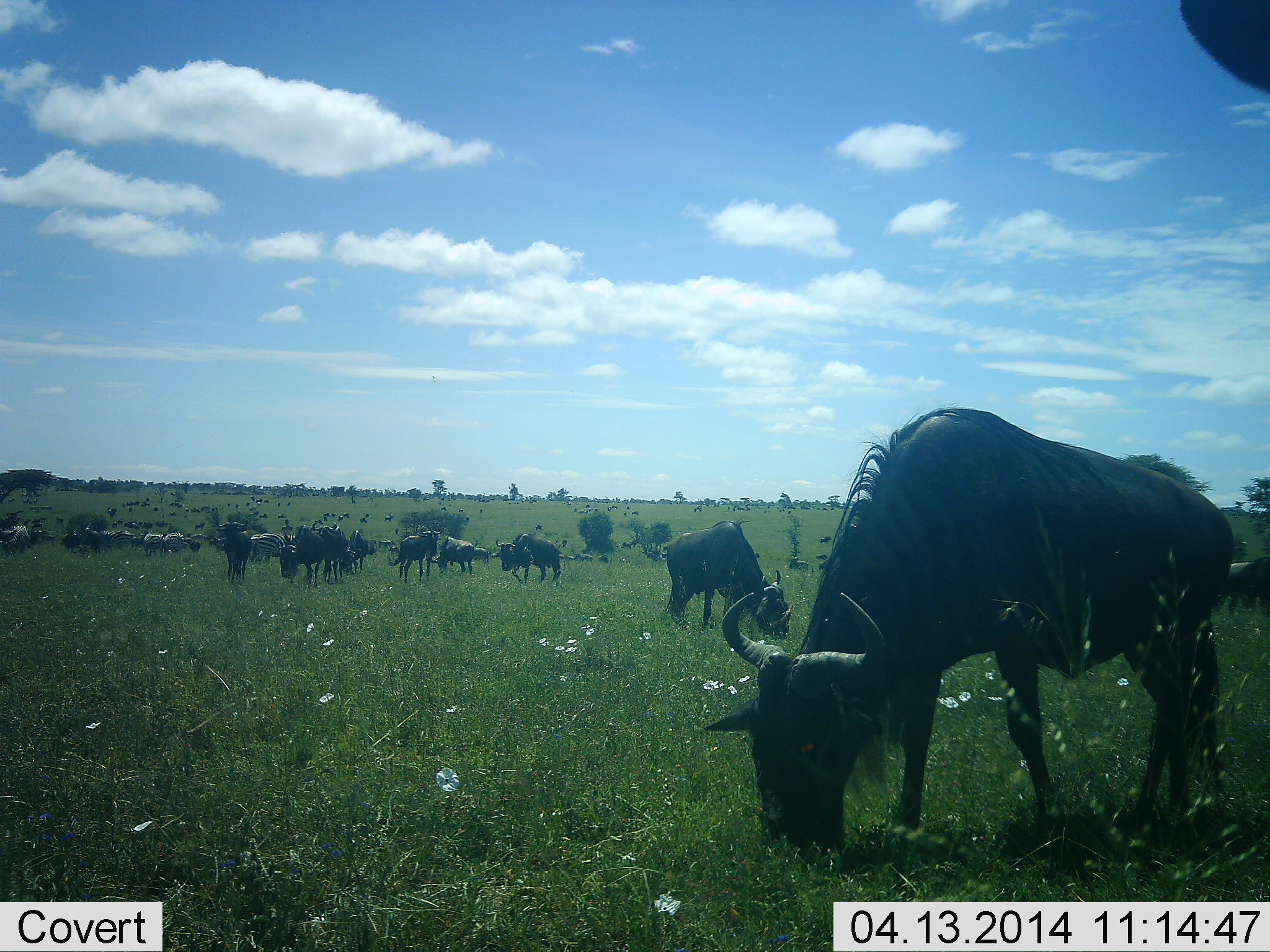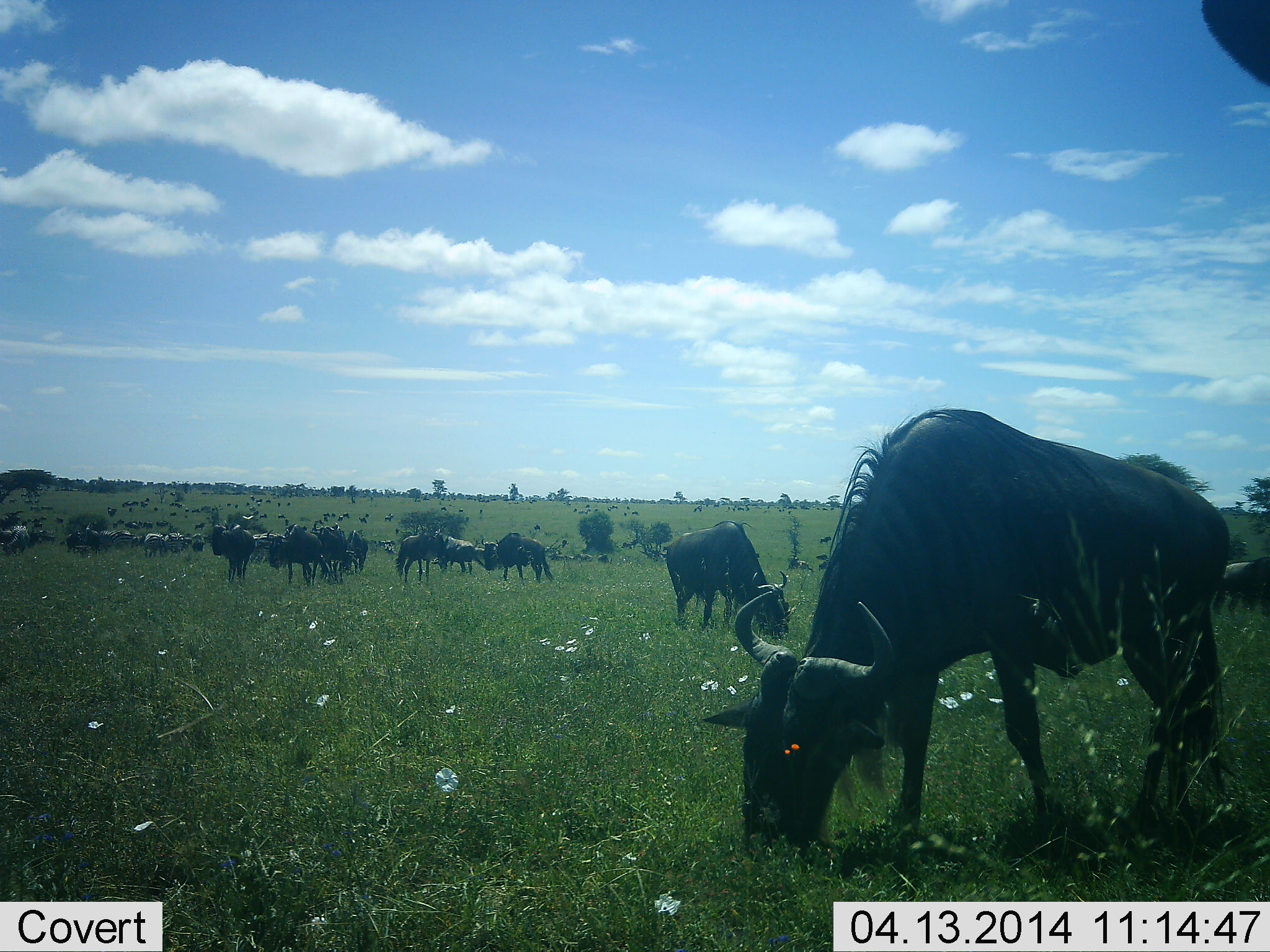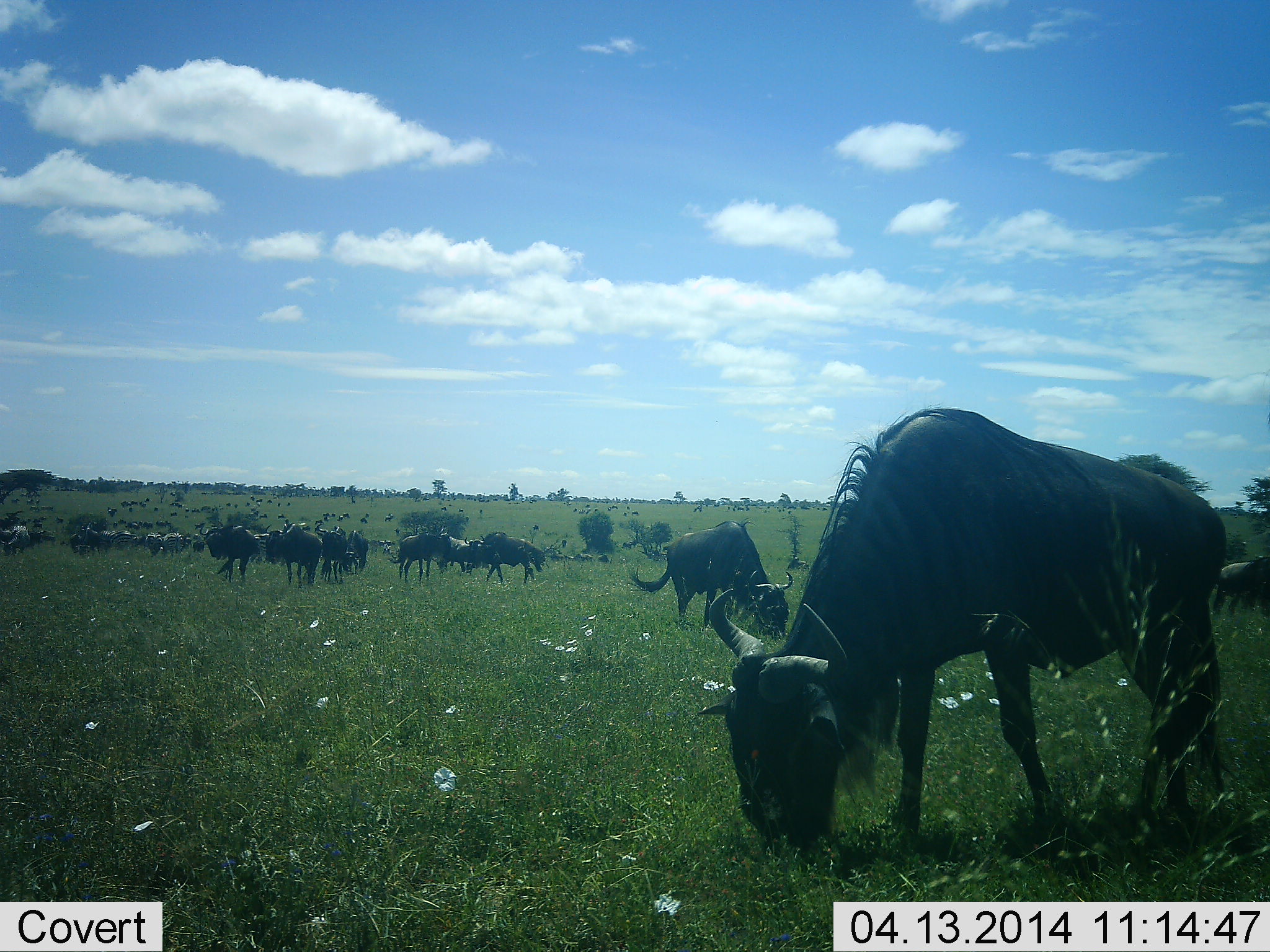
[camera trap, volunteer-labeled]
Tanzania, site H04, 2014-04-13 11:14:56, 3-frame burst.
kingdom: Animalia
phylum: Chordata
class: Mammalia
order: Artiodactyla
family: Bovidae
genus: Connochaetes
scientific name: Connochaetes taurinus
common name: blue wildebeest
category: wildebeest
Wildebeest (blue wildebeest) (Connochaetes taurinus), count 11-50. Behavior (volunteer vote fractions): standing 49%, resting 5%, moving 32%, interacting 5%. Young present (vote fraction): 3%. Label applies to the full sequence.